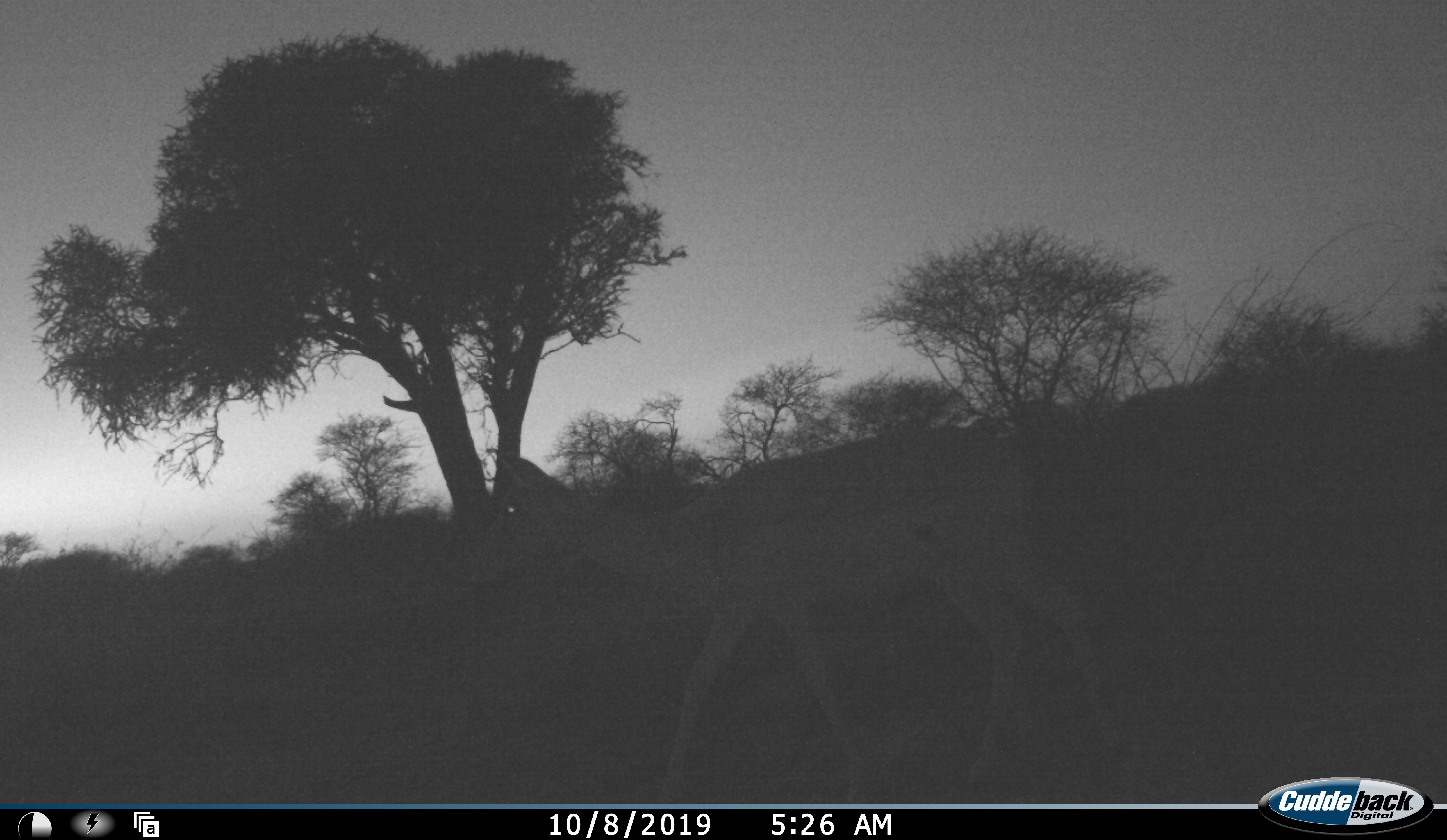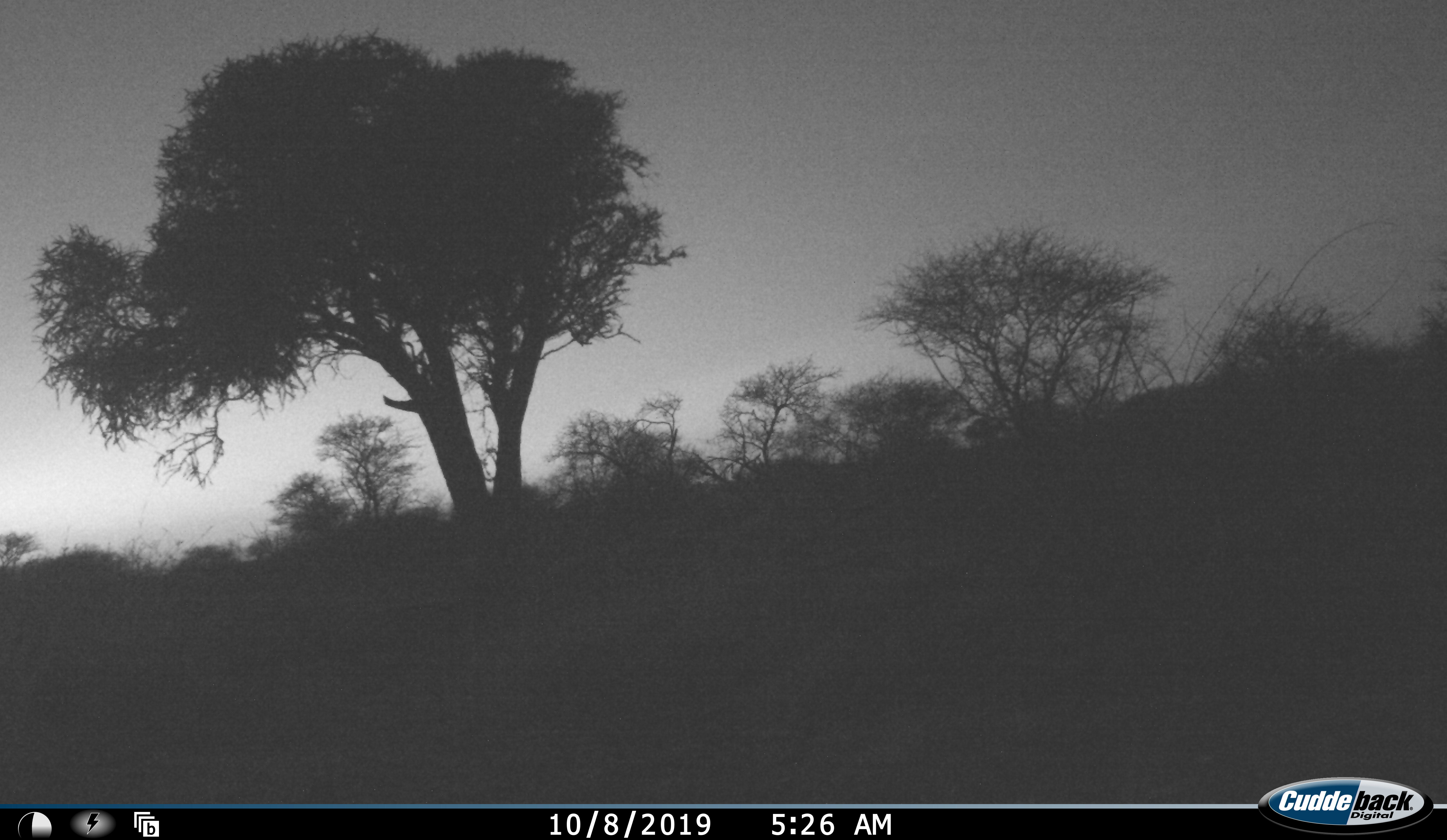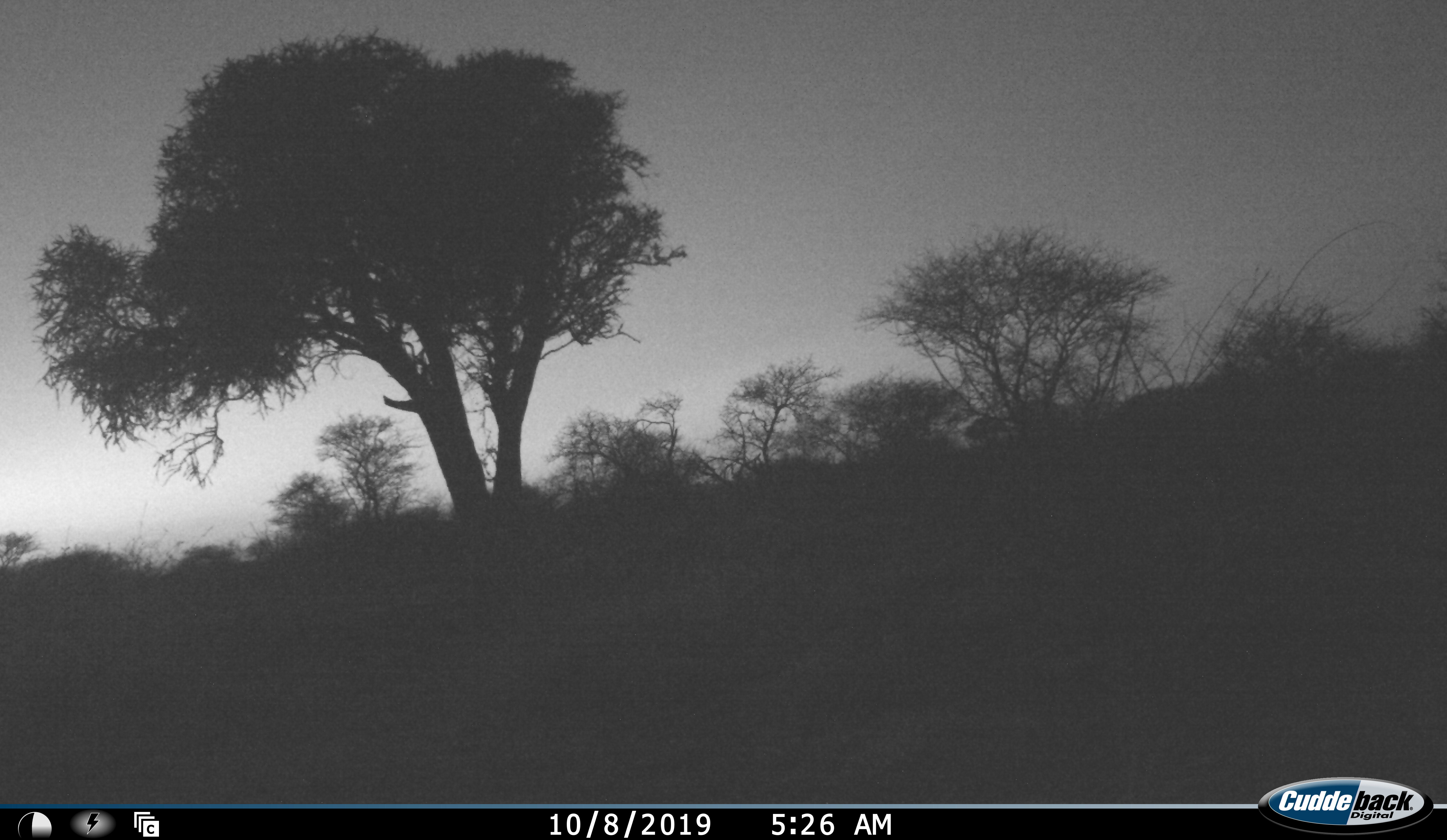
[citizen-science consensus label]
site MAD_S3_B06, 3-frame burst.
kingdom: Animalia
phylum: Chordata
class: Mammalia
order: Artiodactyla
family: Bovidae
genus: Aepyceros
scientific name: Aepyceros melampus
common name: impala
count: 1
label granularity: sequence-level